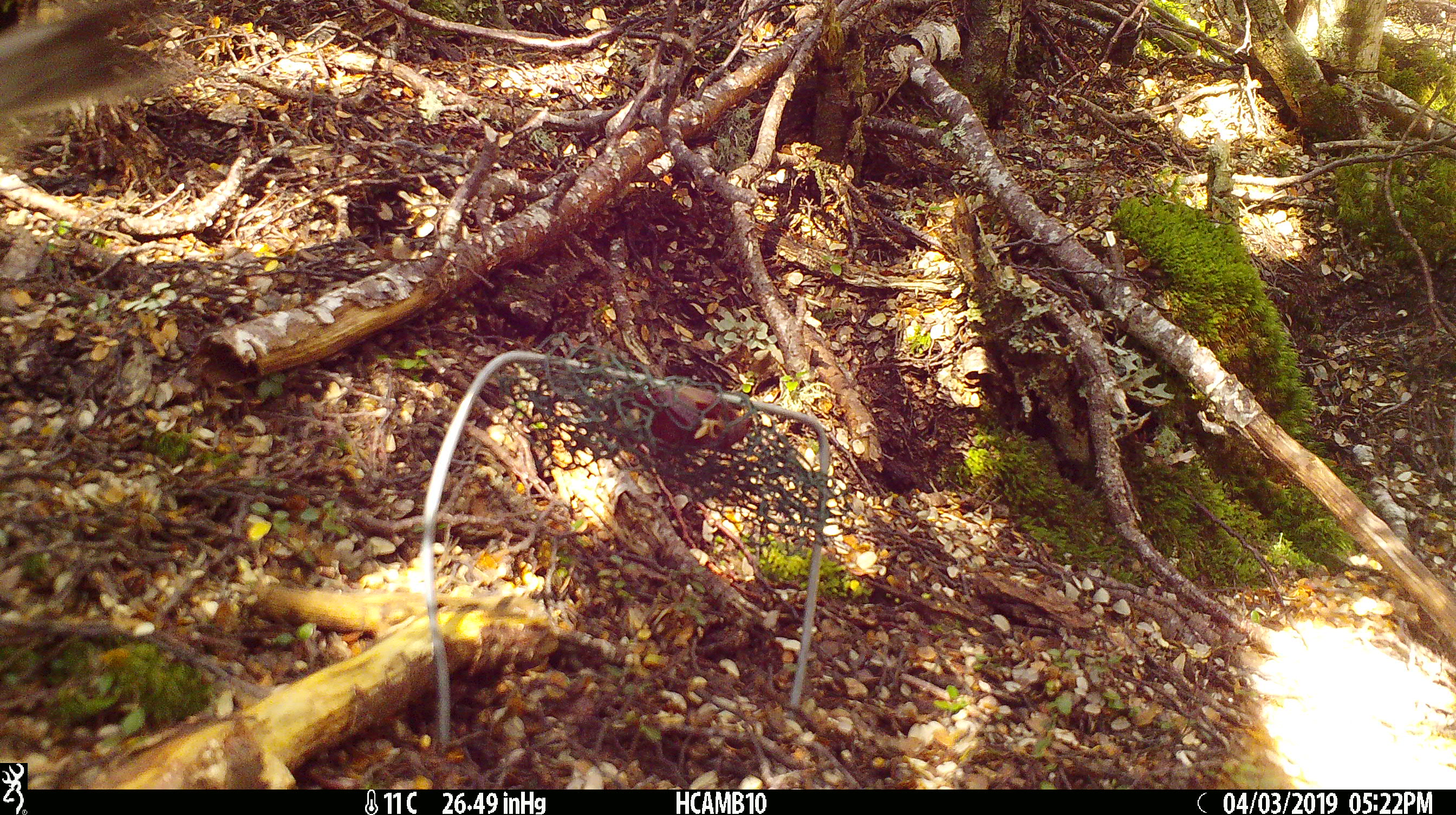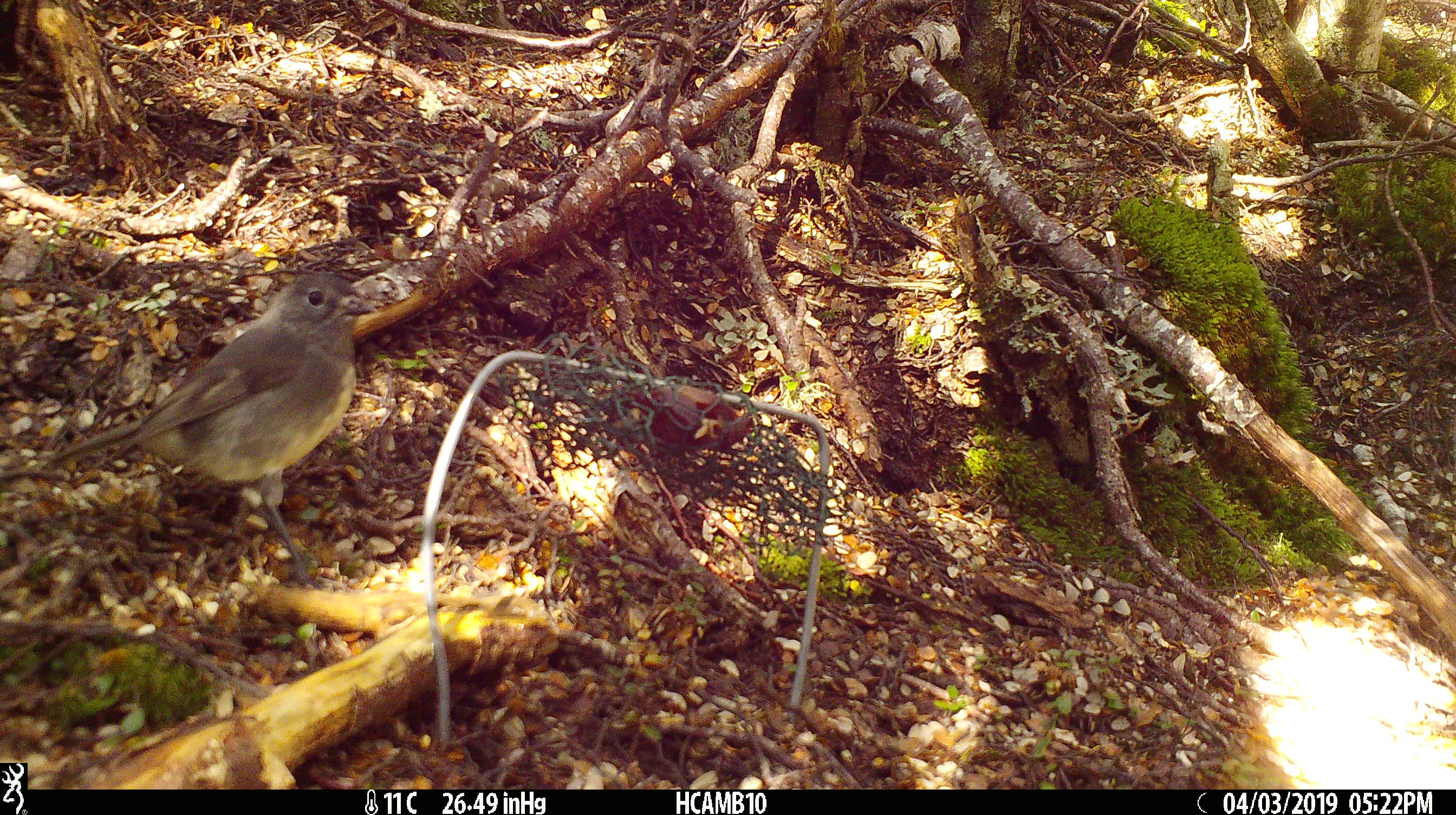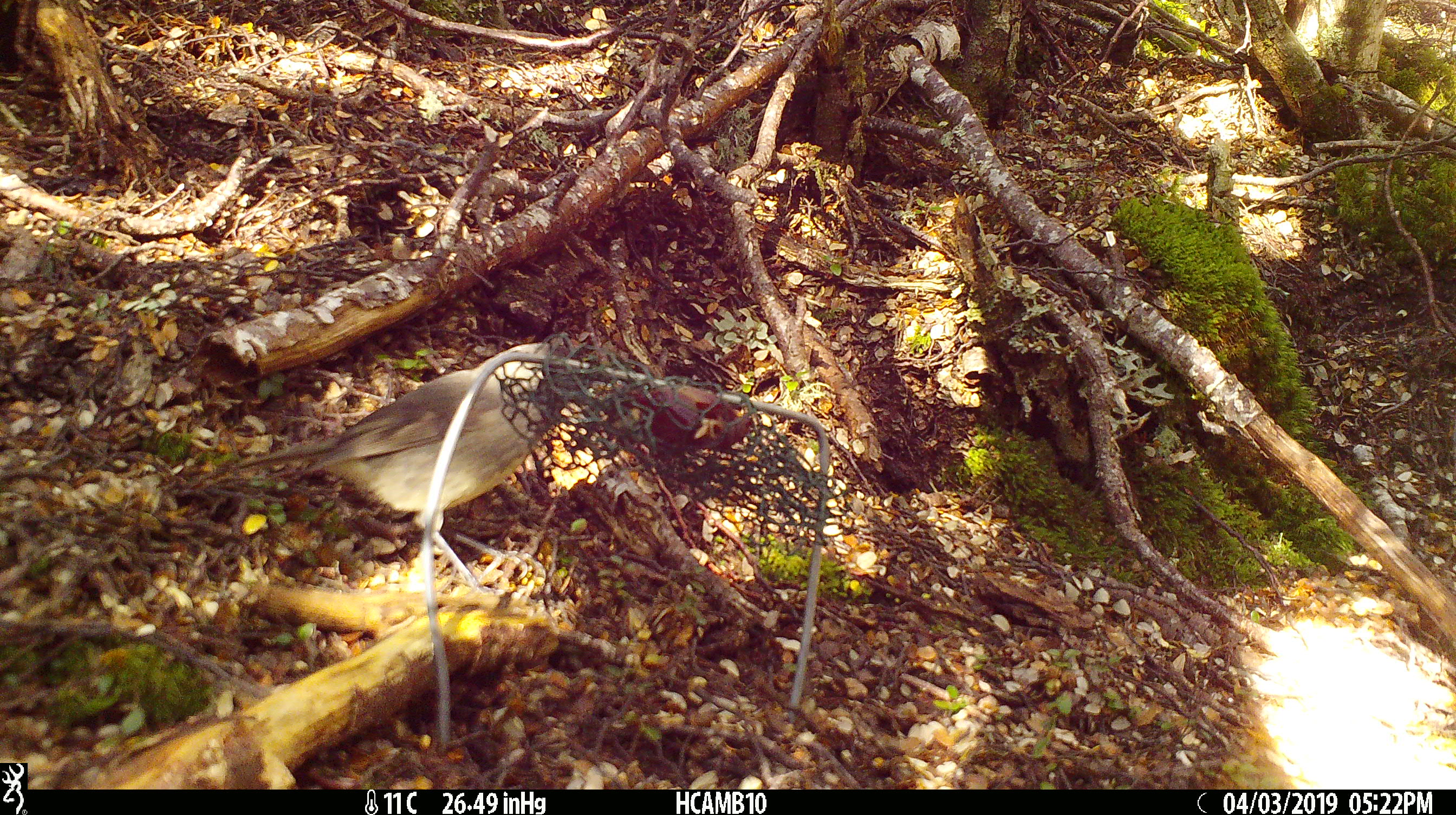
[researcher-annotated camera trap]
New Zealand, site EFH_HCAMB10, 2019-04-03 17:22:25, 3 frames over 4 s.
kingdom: Animalia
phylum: Chordata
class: Aves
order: Passeriformes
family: Petroicidae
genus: Petroica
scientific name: Petroica australis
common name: new zealand robin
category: robin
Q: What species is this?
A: Robin (new zealand robin) (Petroica australis).